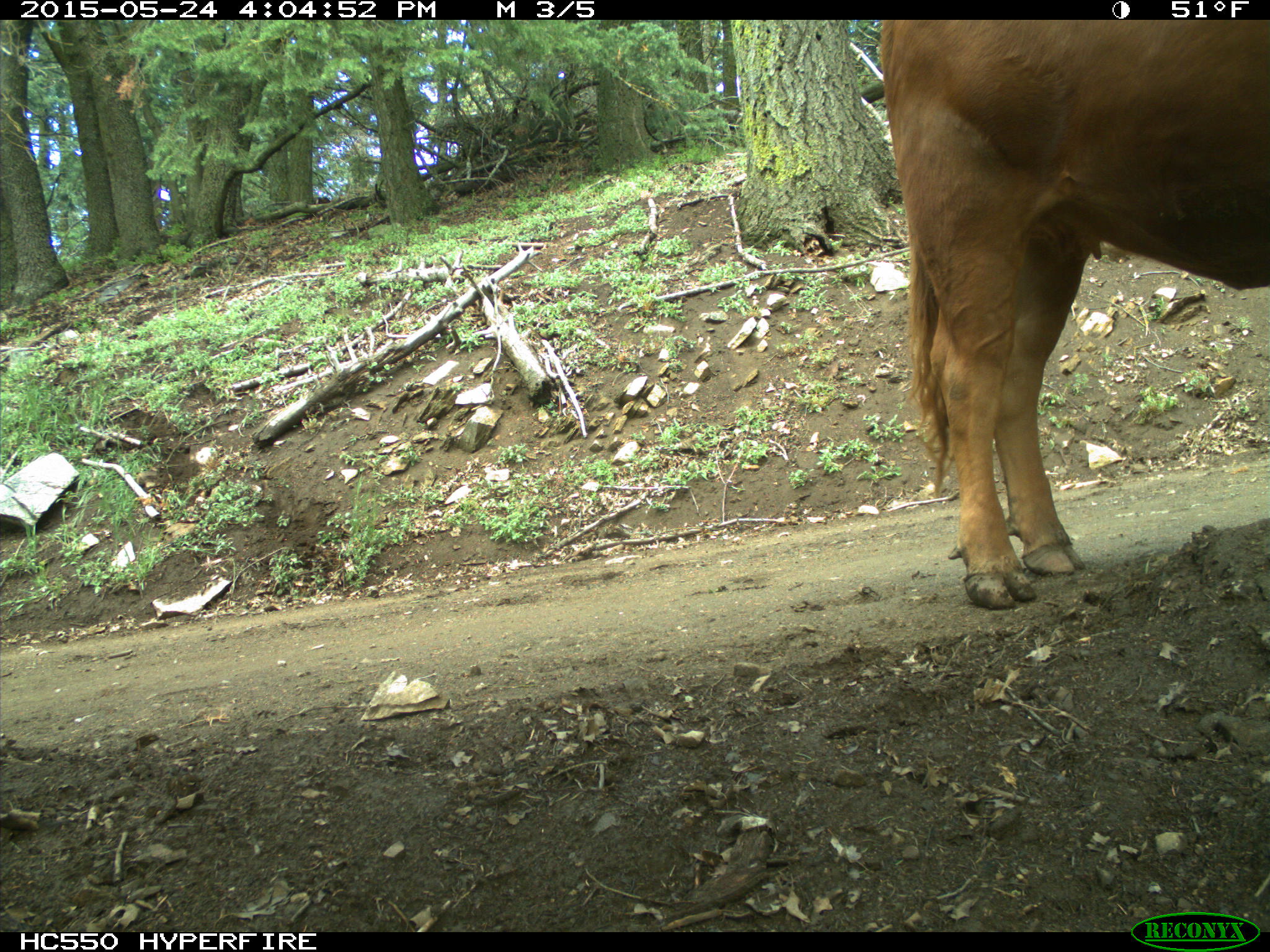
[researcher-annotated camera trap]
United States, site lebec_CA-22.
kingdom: Animalia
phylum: Chordata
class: Mammalia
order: Artiodactyla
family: Bovidae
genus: Bos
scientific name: Bos taurus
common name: domestic cow